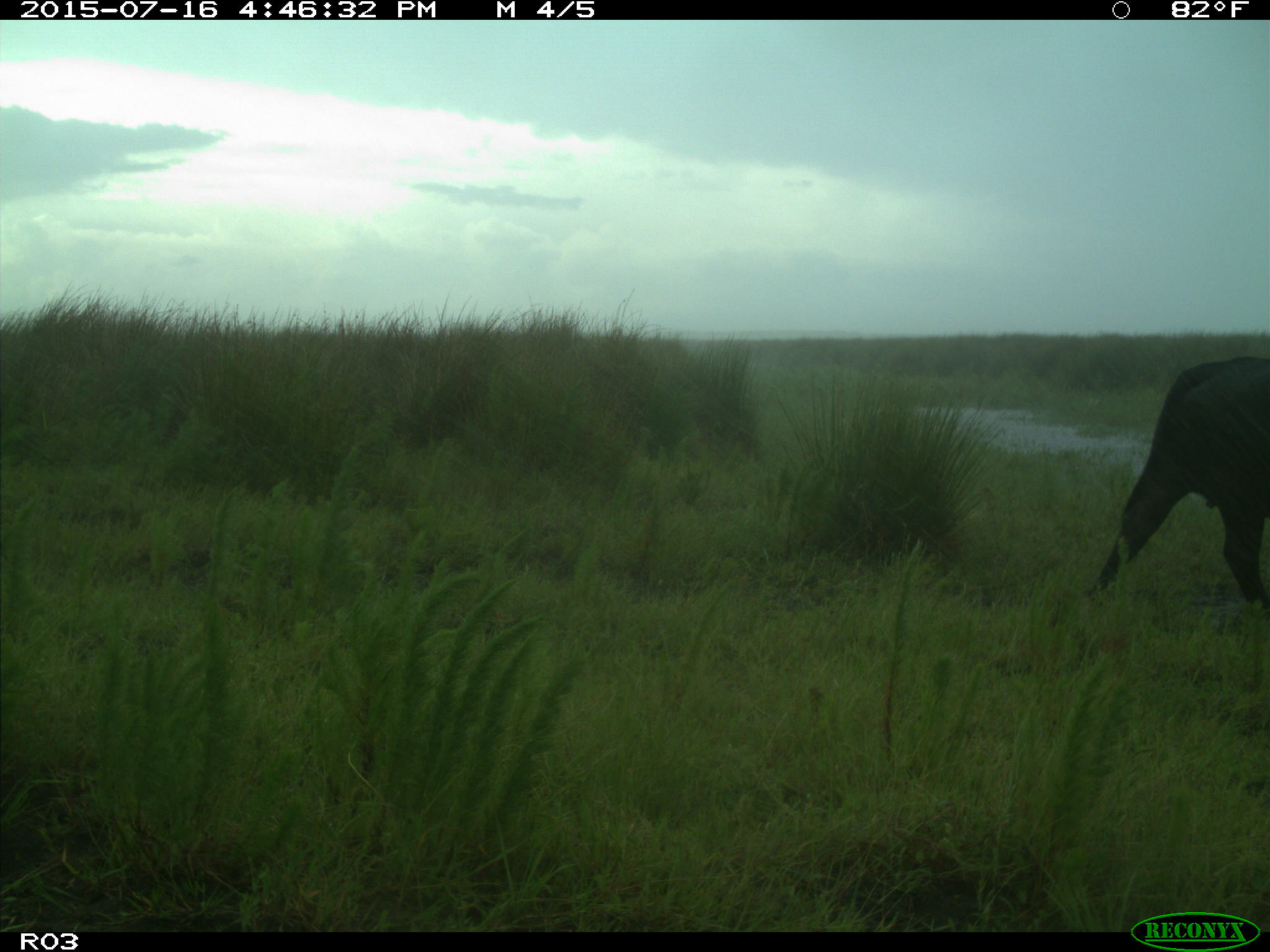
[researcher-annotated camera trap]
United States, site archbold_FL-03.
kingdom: Animalia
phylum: Chordata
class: Mammalia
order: Artiodactyla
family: Bovidae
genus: Bos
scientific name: Bos taurus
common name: domestic cow